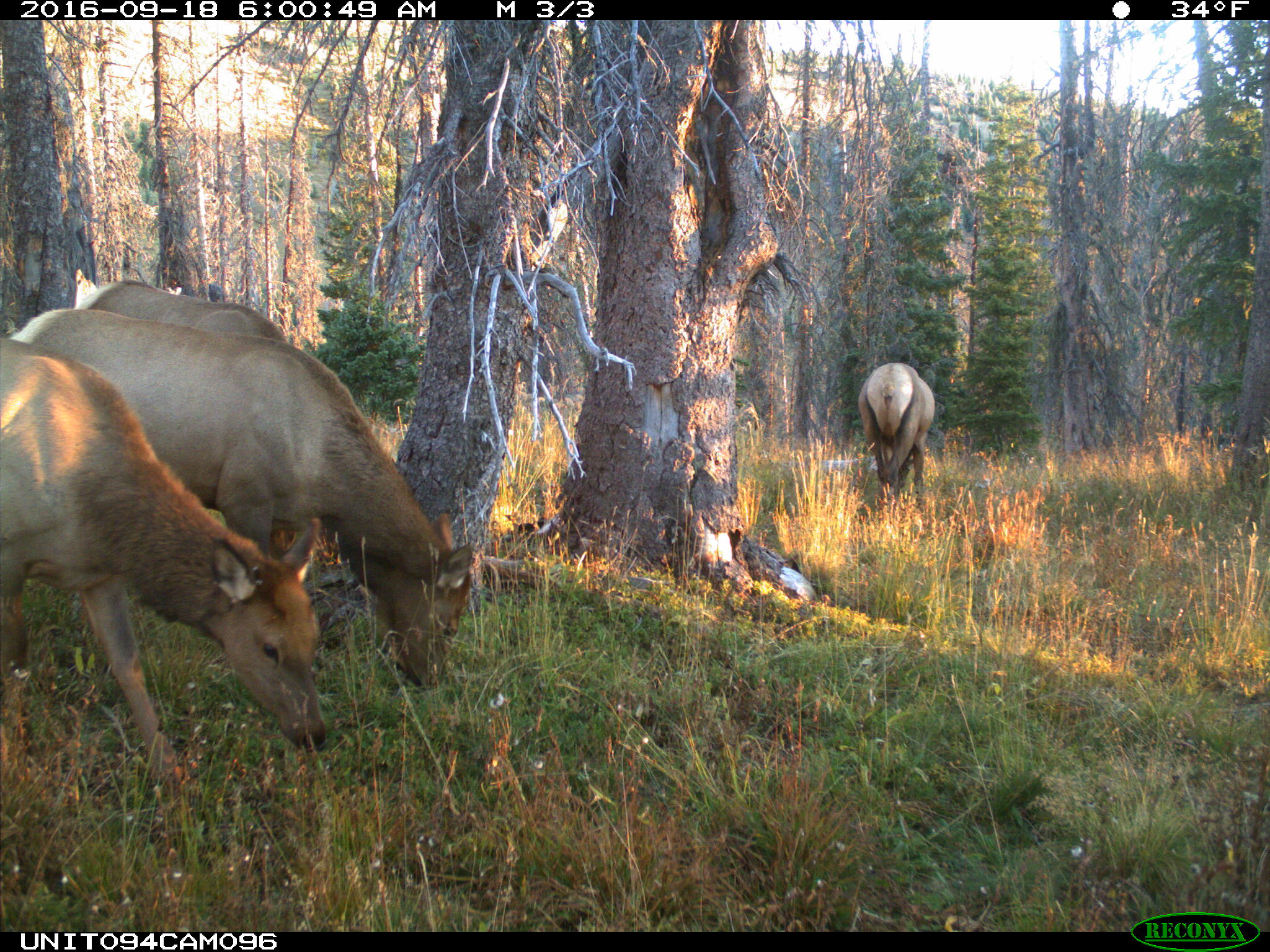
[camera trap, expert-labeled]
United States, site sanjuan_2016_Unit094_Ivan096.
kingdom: Animalia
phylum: Chordata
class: Mammalia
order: Artiodactyla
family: Cervidae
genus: Cervus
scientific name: Cervus elaphus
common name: red deer